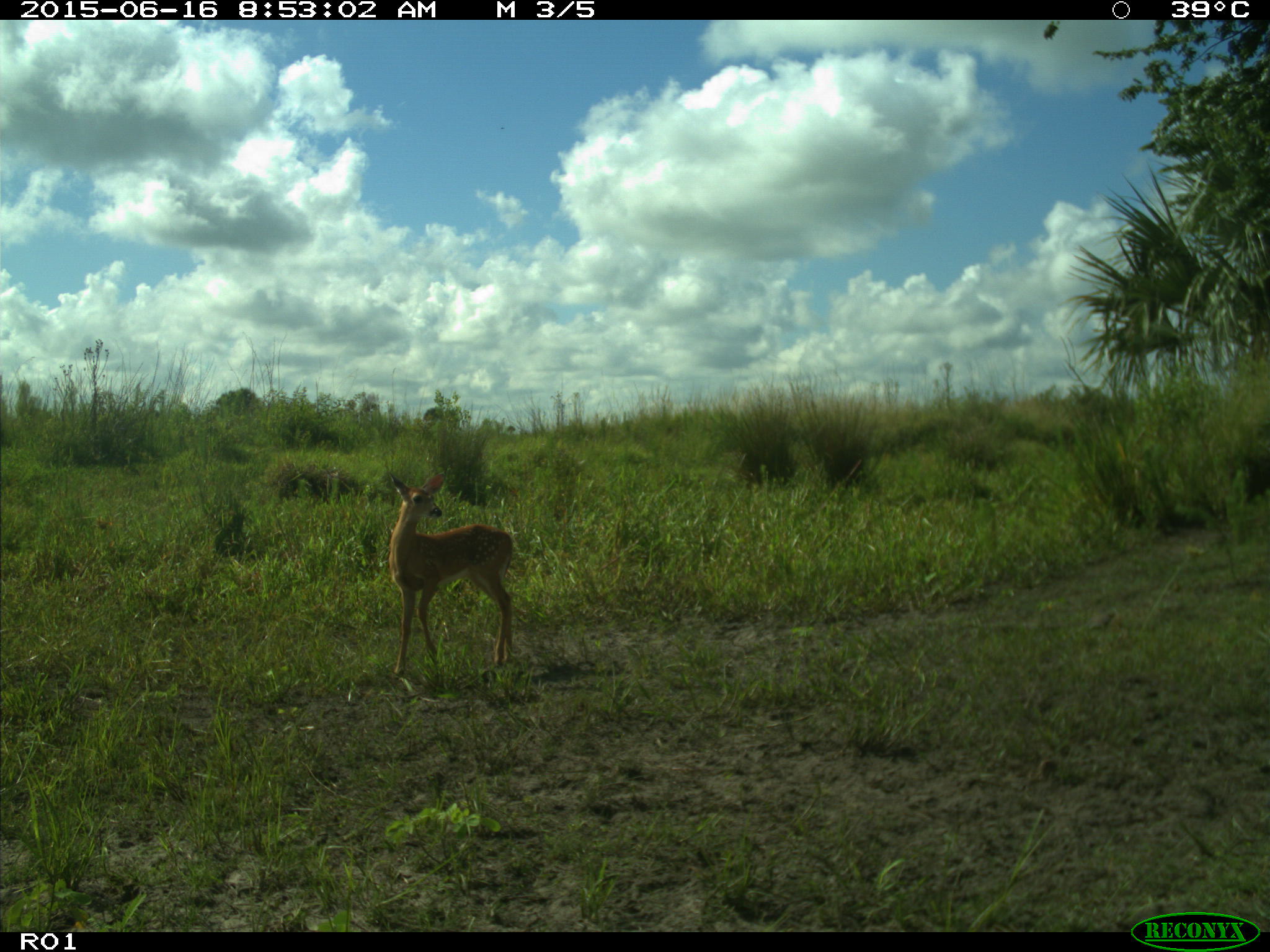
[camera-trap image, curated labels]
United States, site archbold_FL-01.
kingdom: Animalia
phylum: Chordata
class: Mammalia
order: Artiodactyla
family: Cervidae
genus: Odocoileus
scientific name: Odocoileus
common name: deer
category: unidentified deer